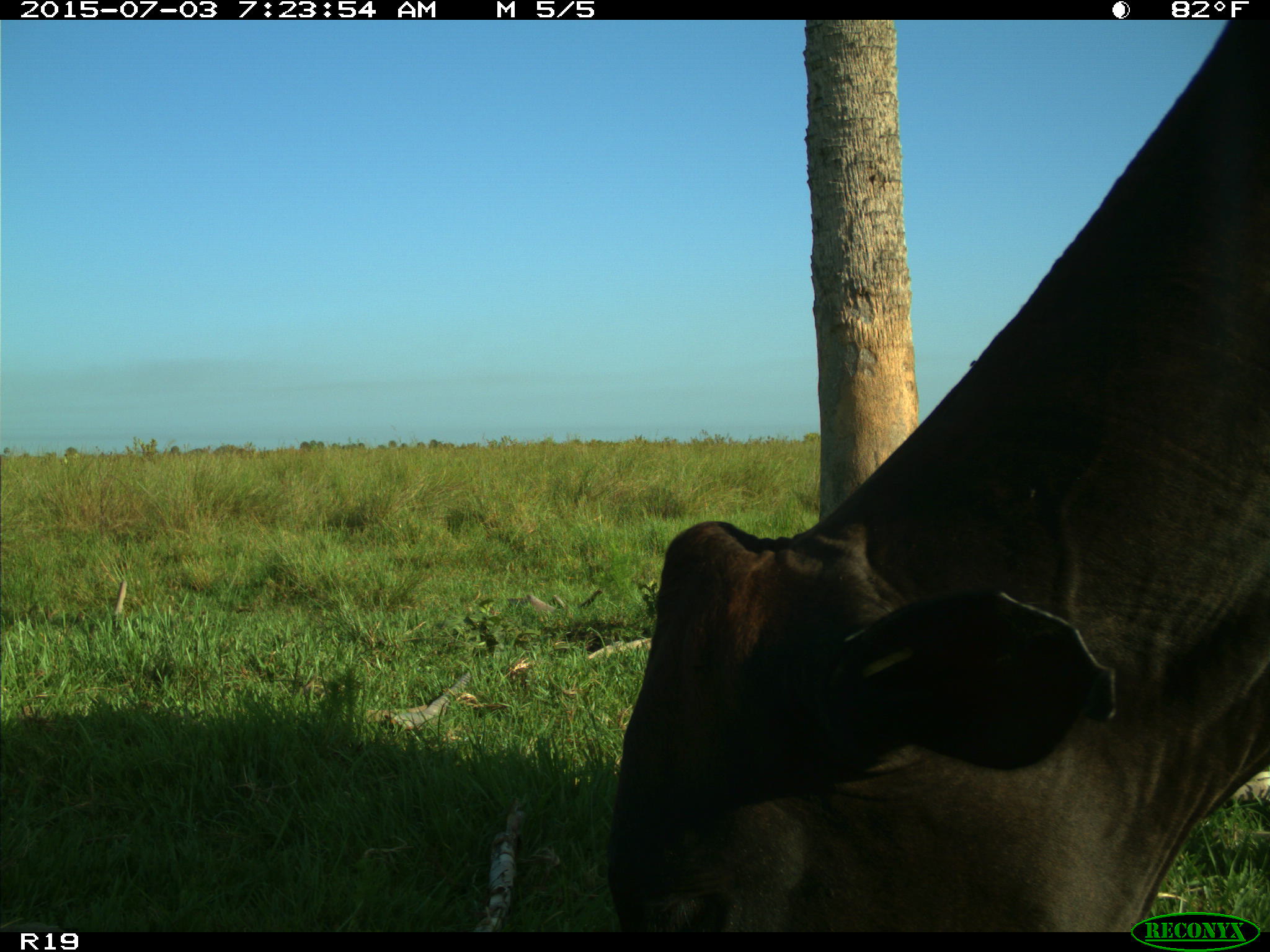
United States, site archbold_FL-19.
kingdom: Animalia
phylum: Chordata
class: Mammalia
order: Artiodactyla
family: Bovidae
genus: Bos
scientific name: Bos taurus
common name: domestic cow